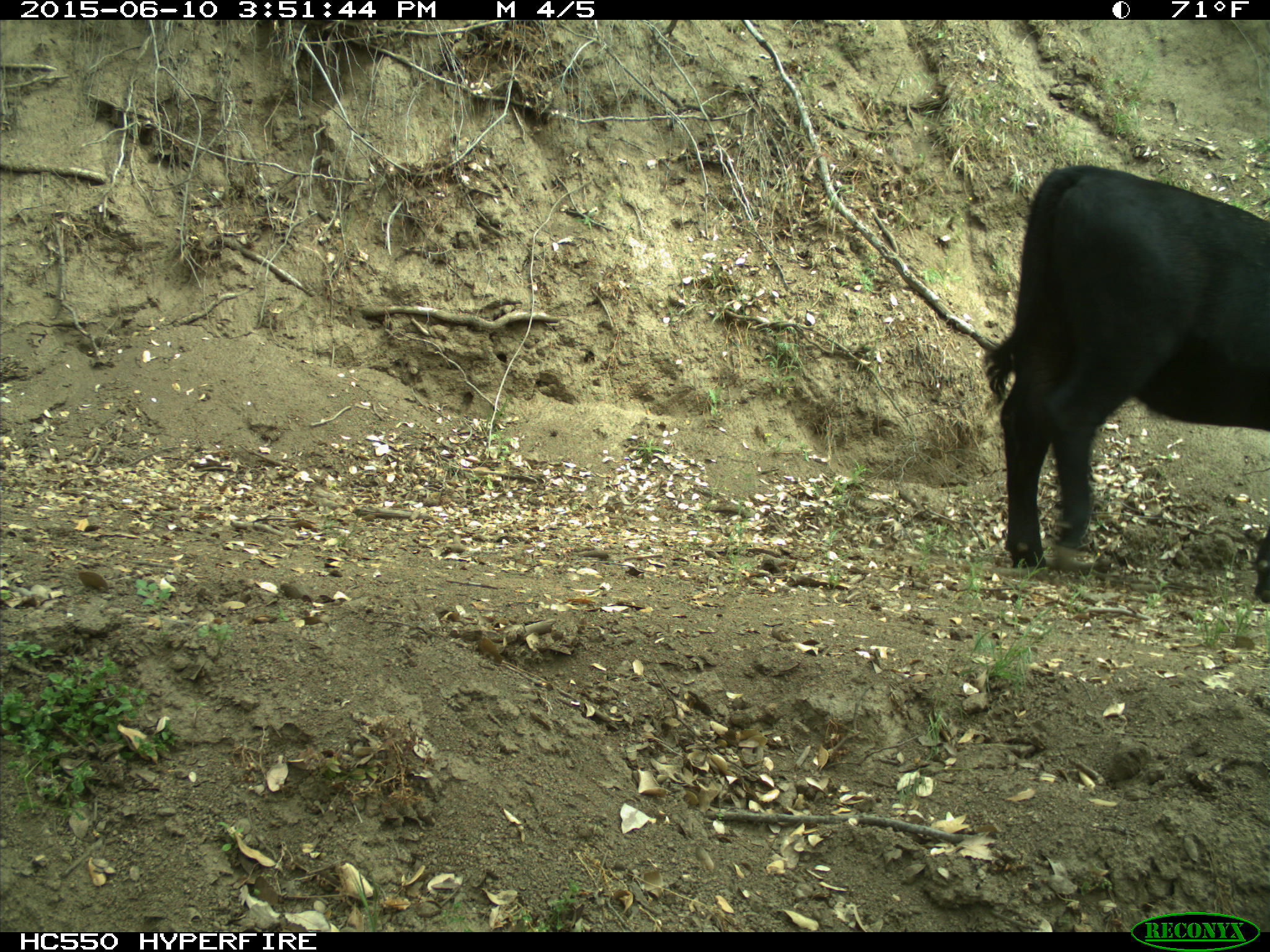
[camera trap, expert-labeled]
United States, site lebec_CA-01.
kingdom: Animalia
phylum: Chordata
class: Mammalia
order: Artiodactyla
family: Bovidae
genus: Bos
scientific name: Bos taurus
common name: domestic cow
Bos taurus (domestic cow).